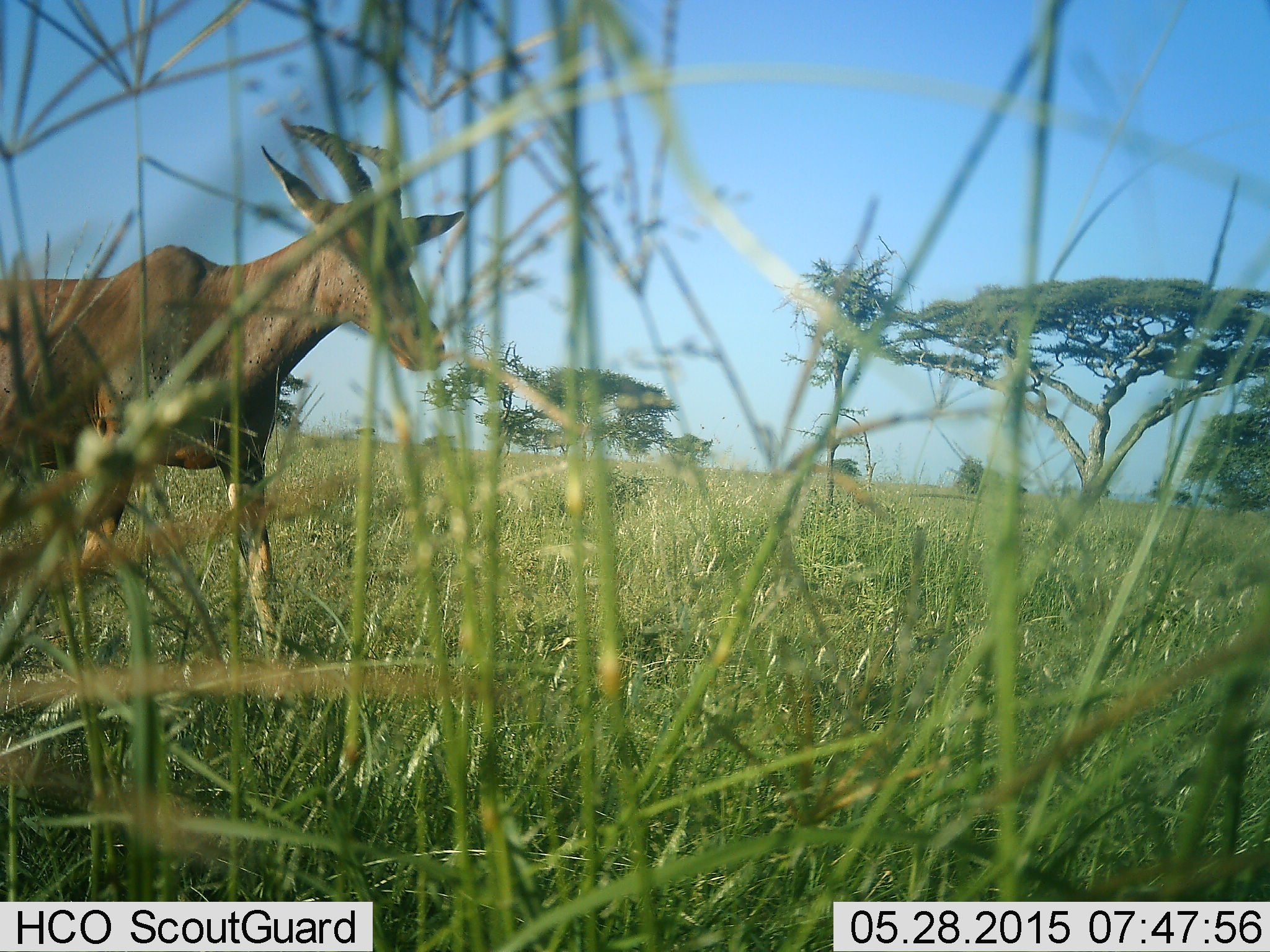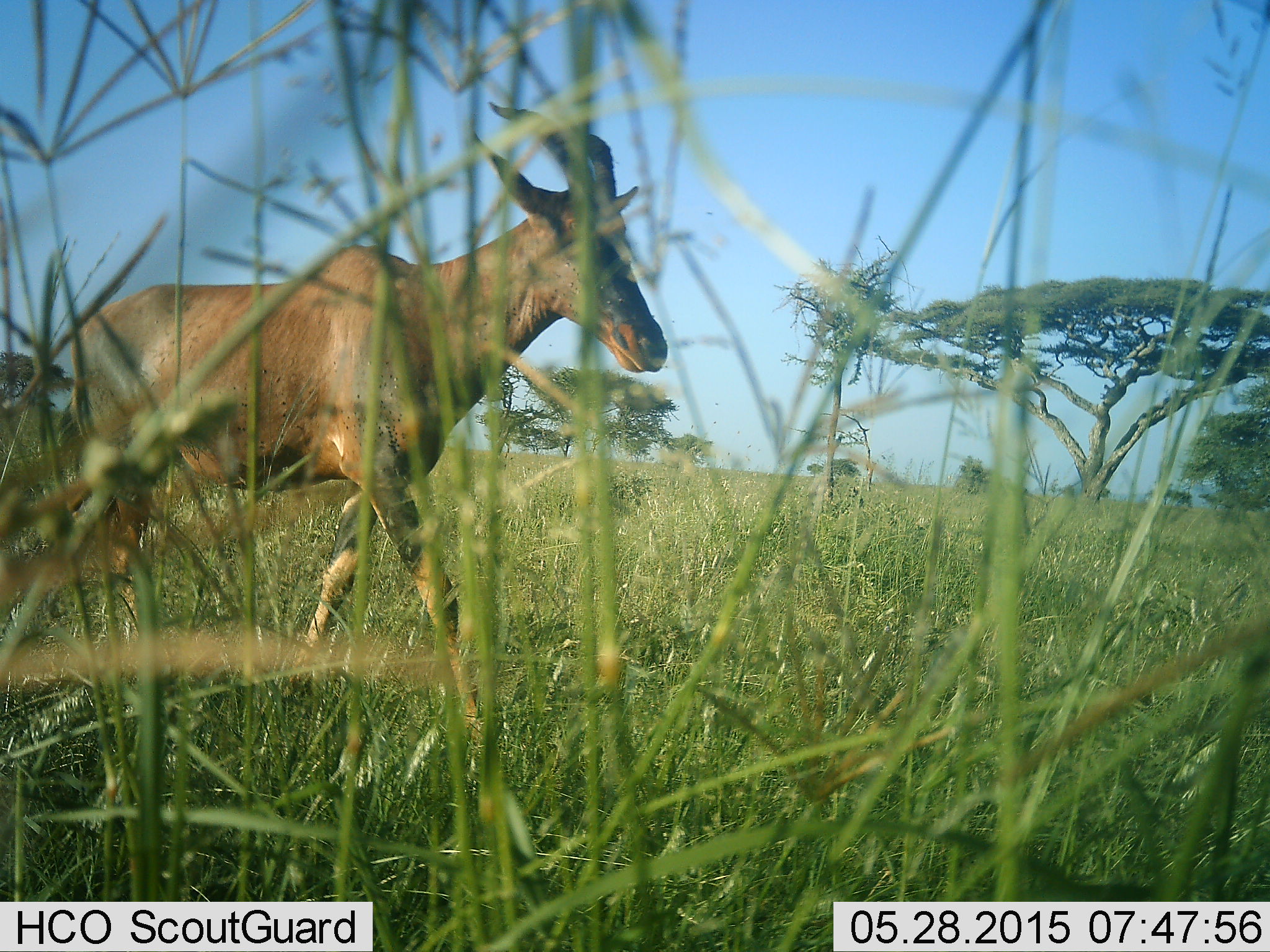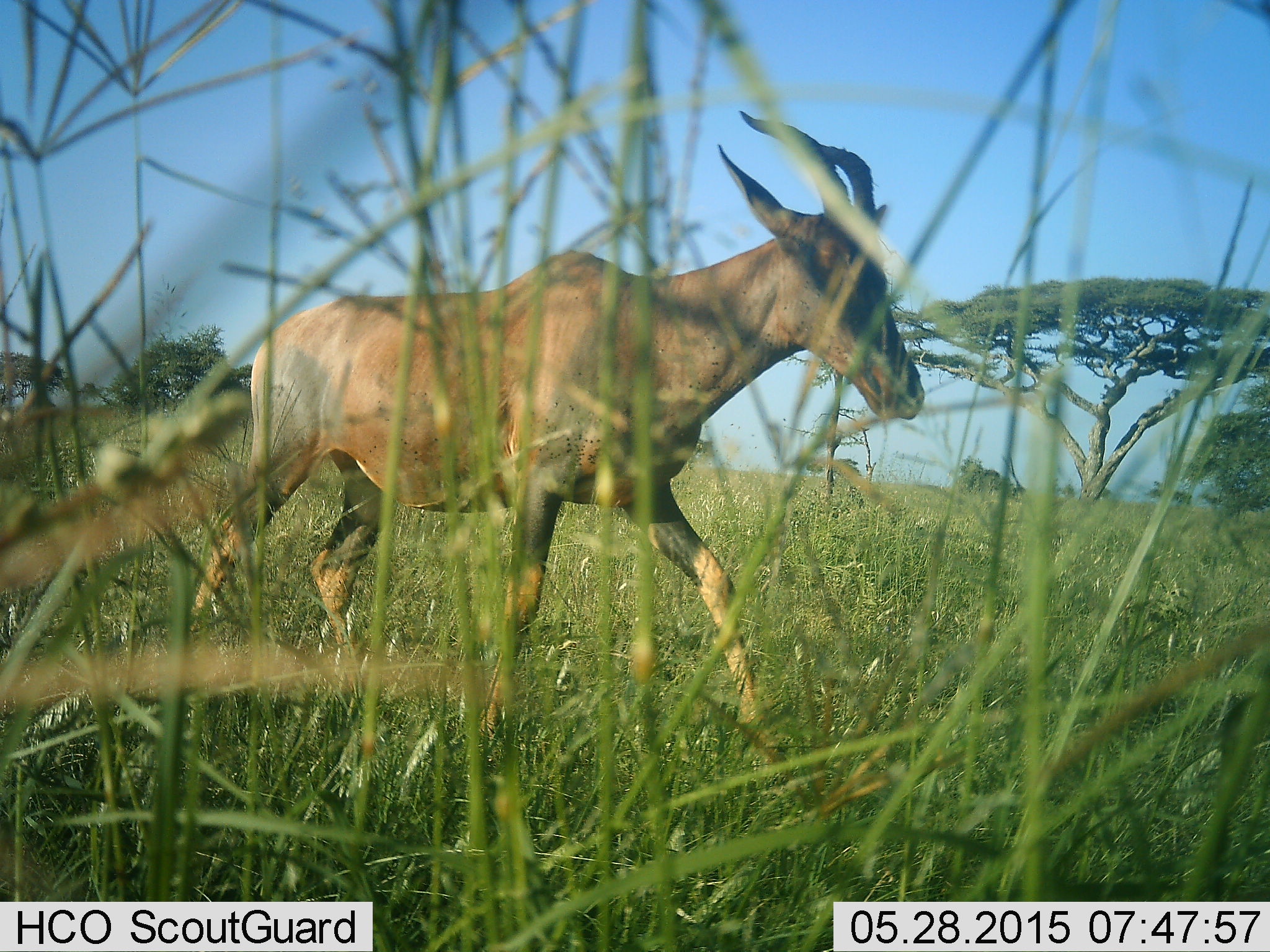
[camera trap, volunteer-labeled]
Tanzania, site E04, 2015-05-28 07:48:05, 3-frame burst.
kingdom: Animalia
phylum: Chordata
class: Mammalia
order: Artiodactyla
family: Bovidae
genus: Damaliscus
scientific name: Damaliscus lunatus jimela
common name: topi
Topi (Damaliscus lunatus jimela), count 1. Behavior (volunteer vote fractions): standing 20%, resting 0%, moving 90%, interacting 0%. Young present (vote fraction): 0%. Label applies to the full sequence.